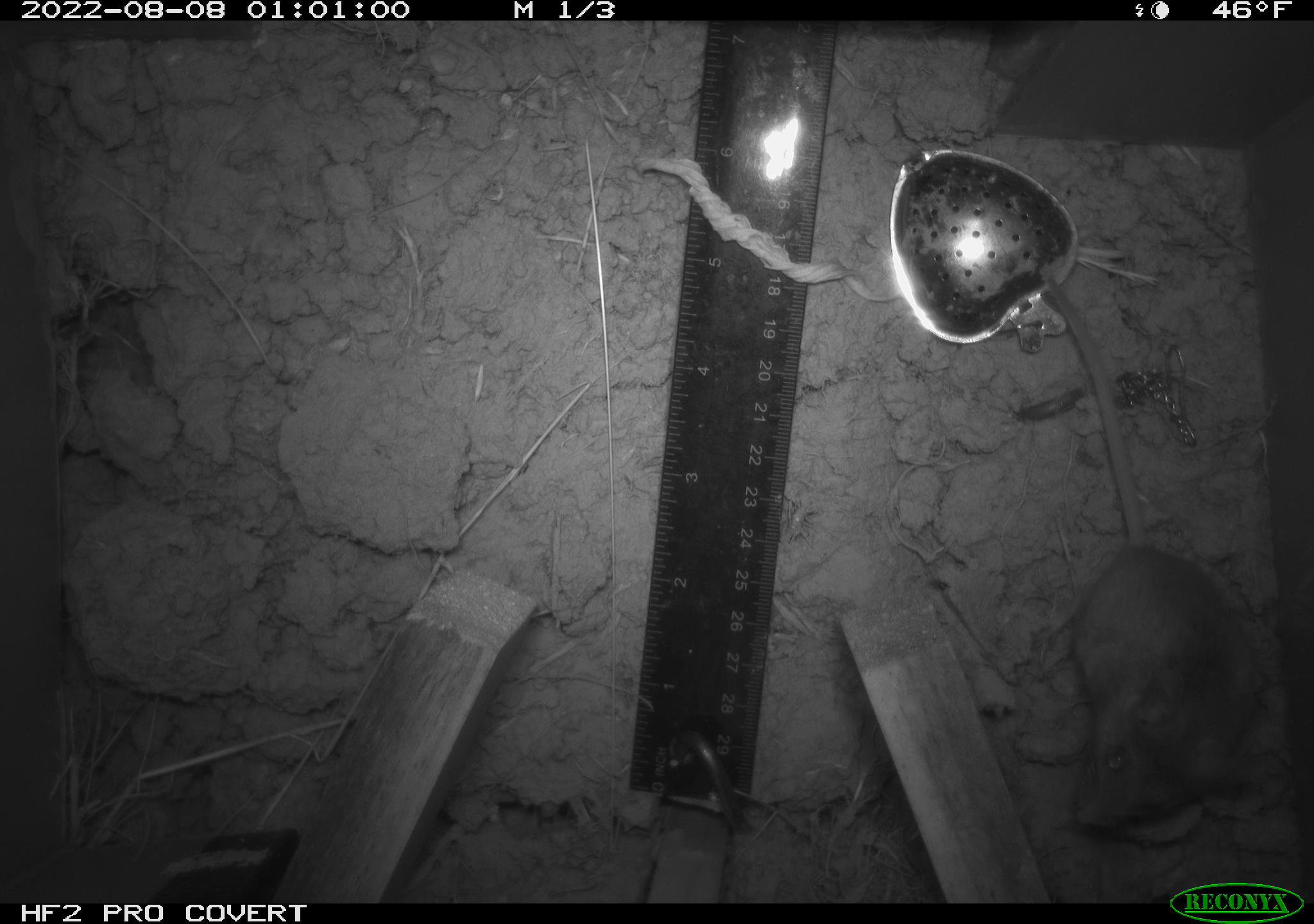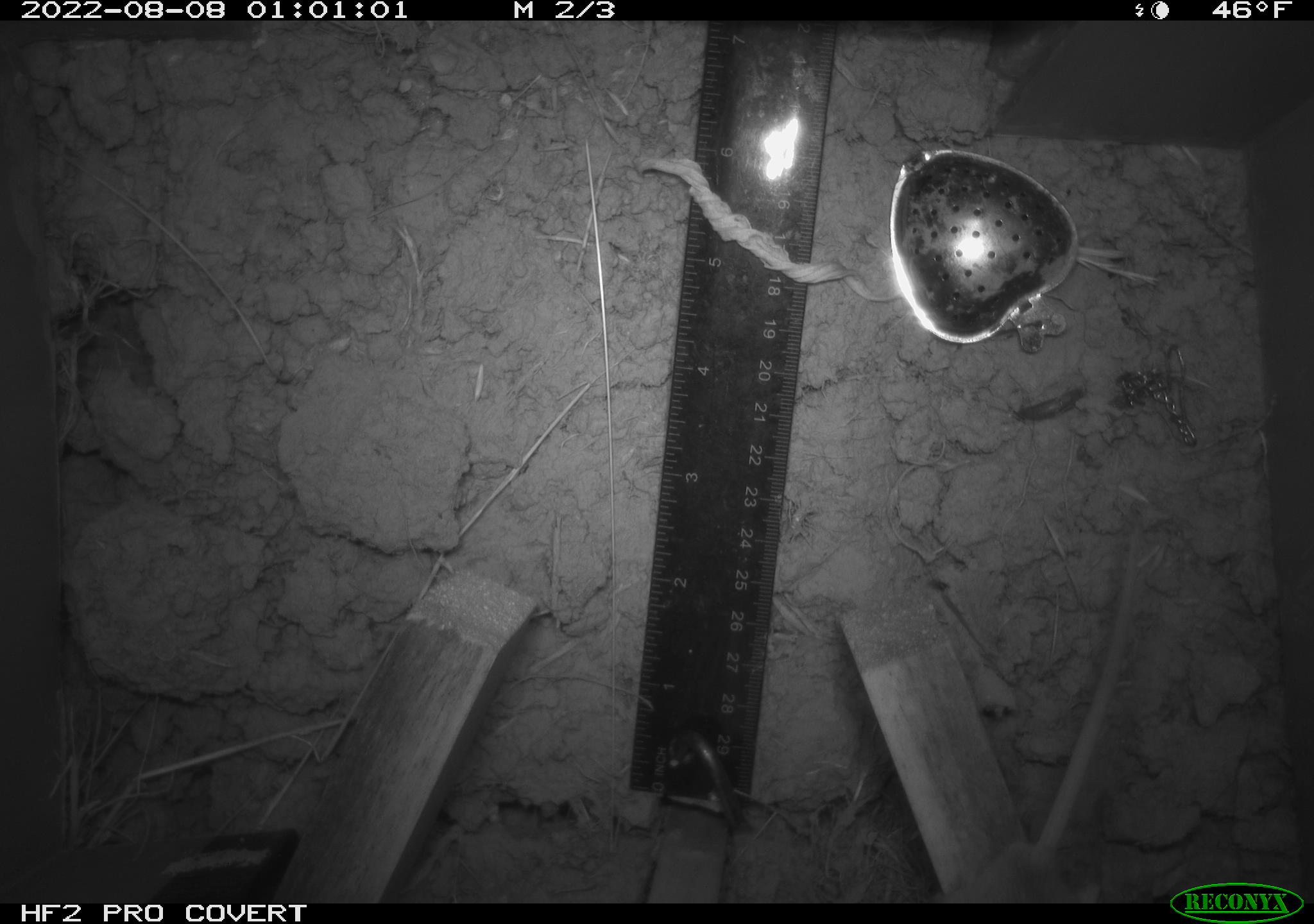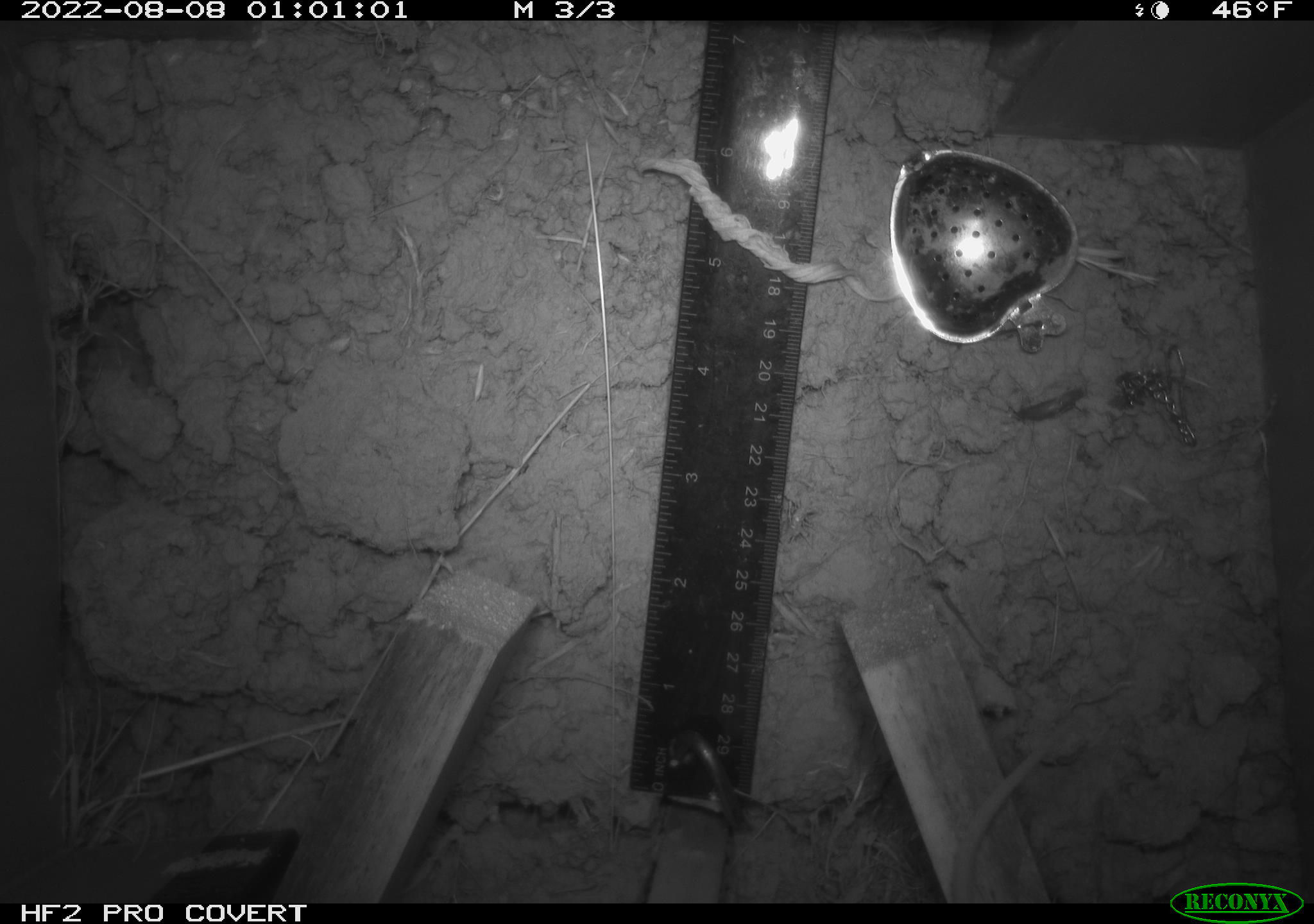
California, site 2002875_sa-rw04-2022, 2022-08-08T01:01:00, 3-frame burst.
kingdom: Animalia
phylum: Chordata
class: Mammalia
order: Rodentia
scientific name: Rodentia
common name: mouse species